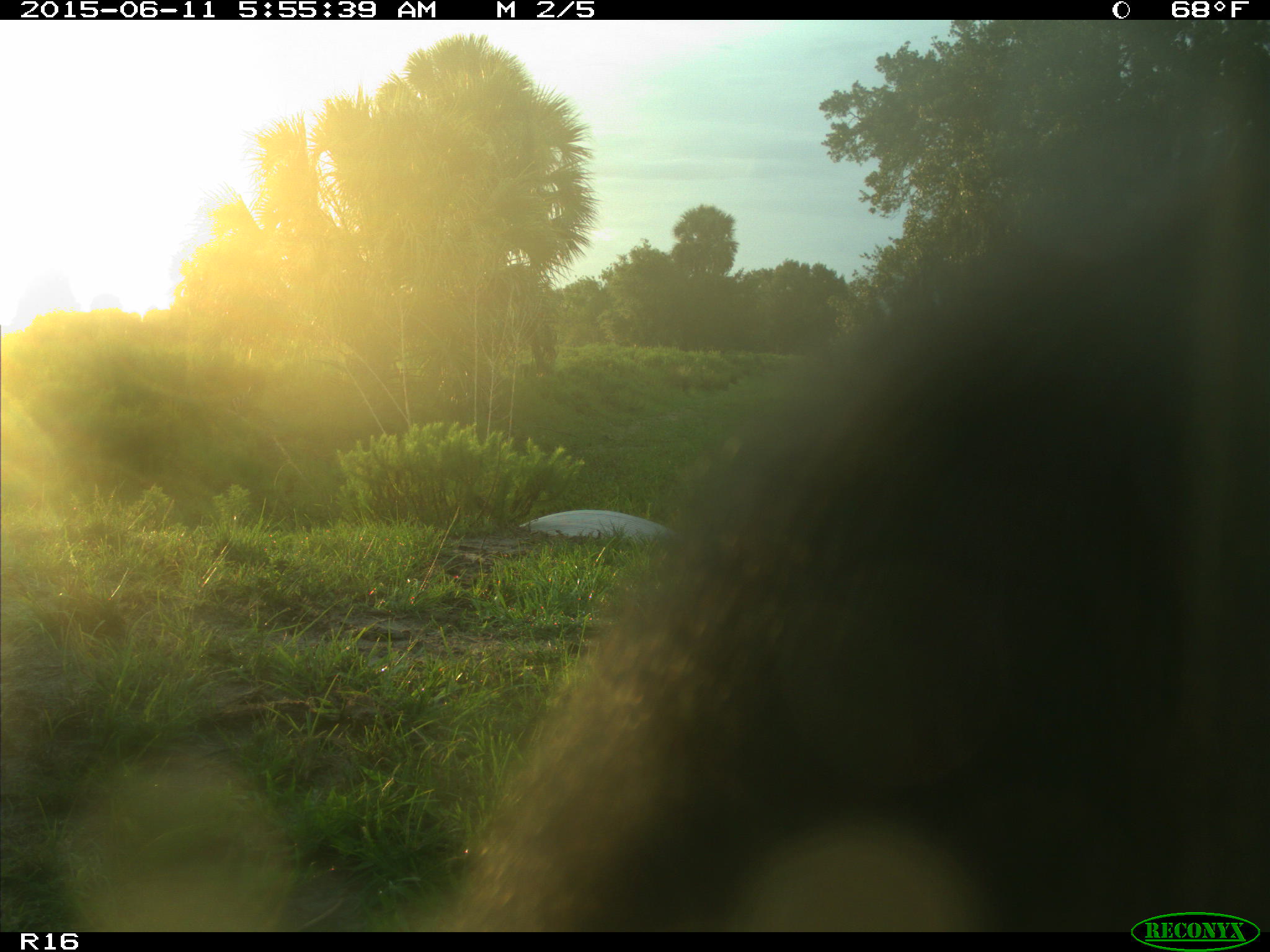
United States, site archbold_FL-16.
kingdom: Animalia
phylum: Chordata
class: Mammalia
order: Artiodactyla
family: Bovidae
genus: Bos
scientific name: Bos taurus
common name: domestic cow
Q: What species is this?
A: Bos taurus (domestic cow).